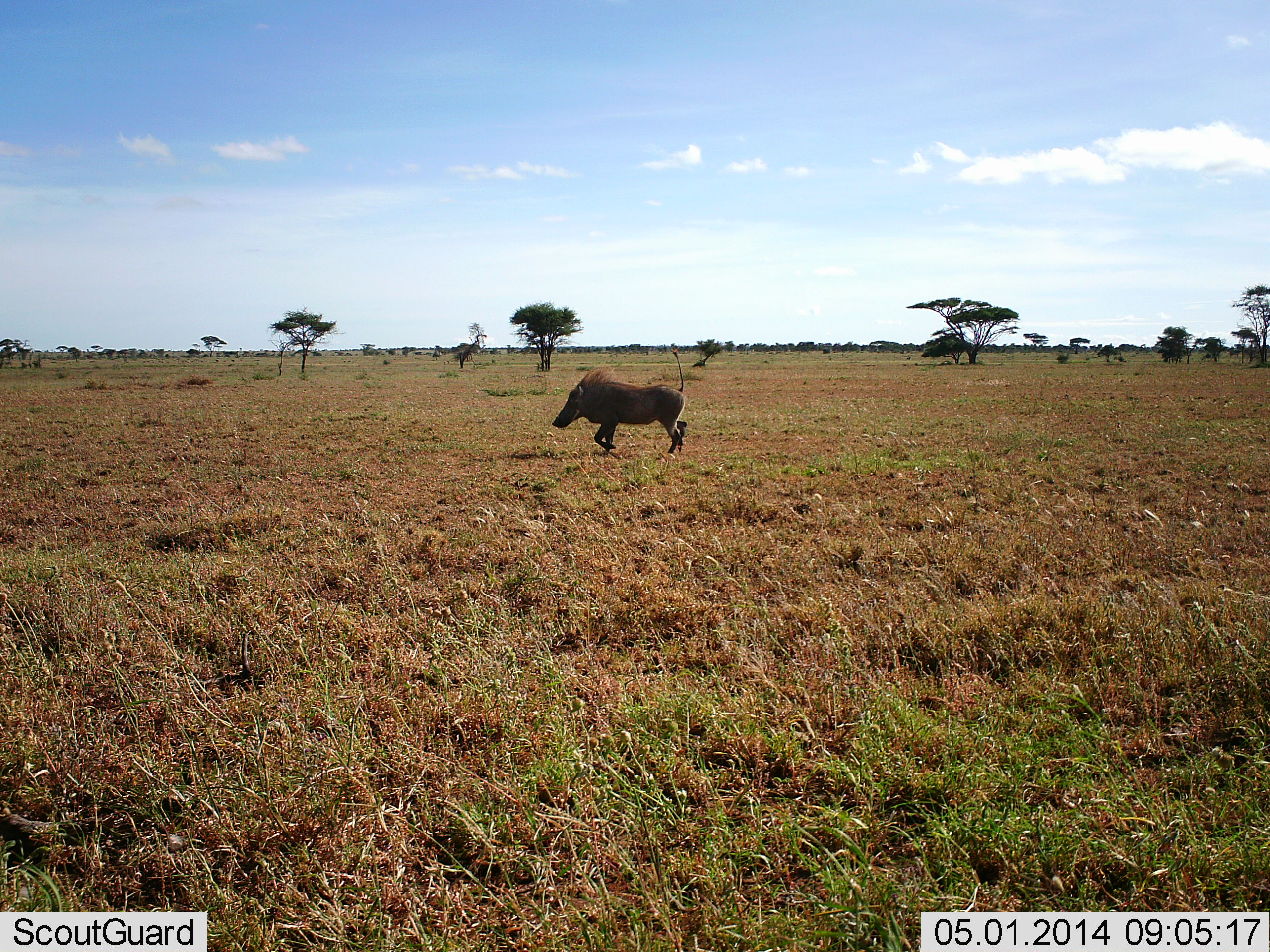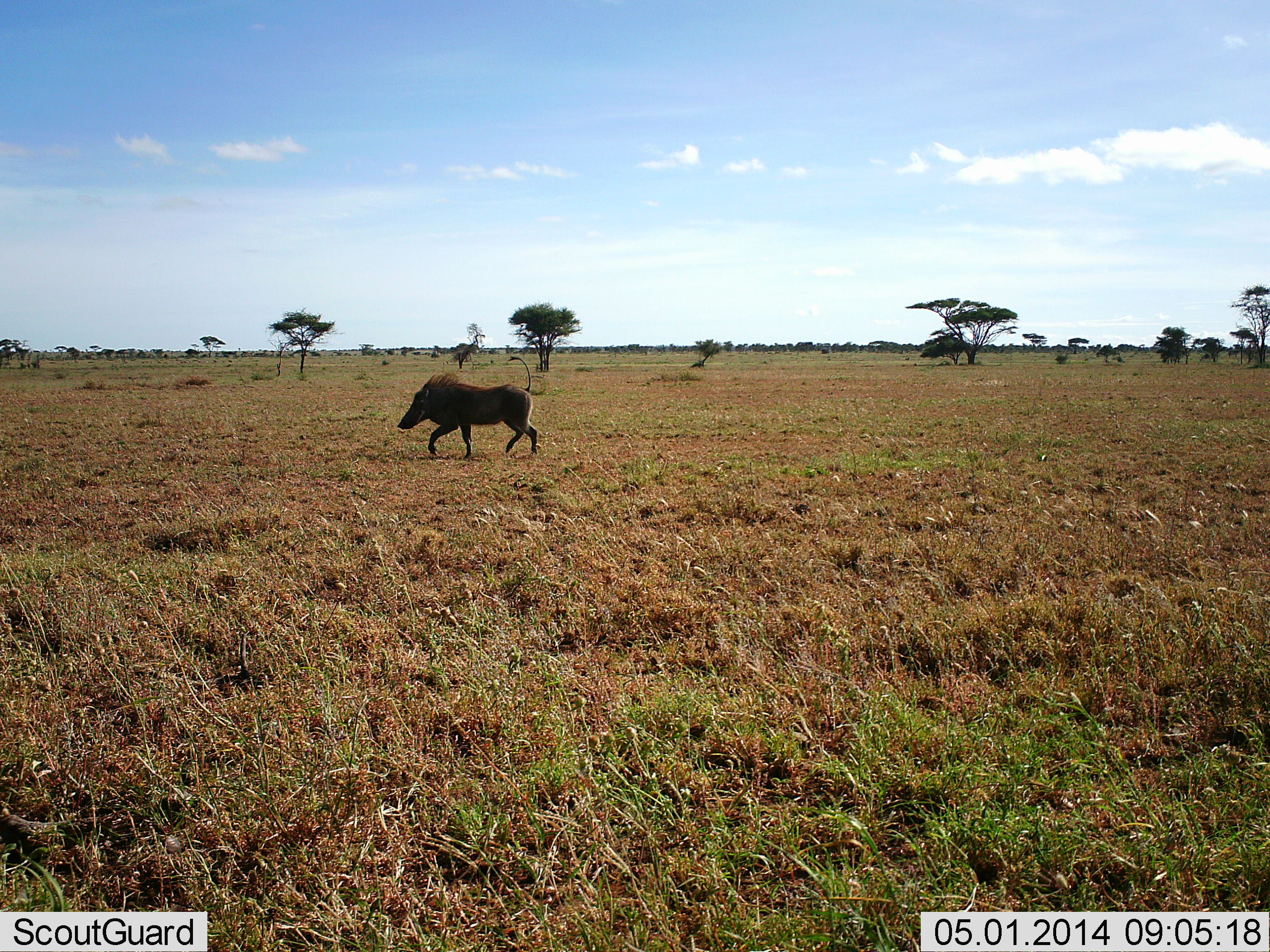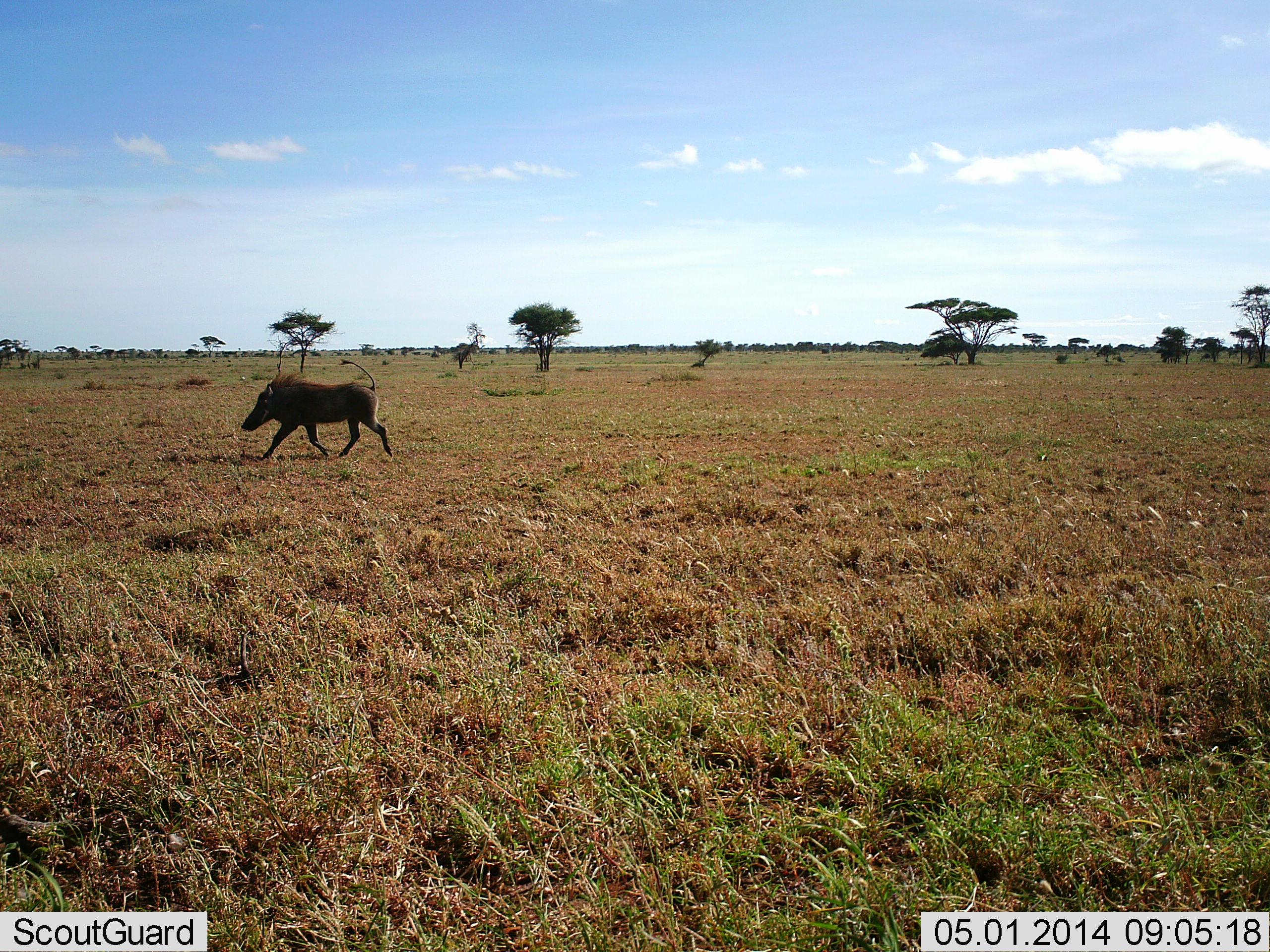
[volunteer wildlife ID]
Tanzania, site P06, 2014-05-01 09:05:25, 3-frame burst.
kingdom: Animalia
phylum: Chordata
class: Mammalia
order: Artiodactyla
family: Suidae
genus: Phacochoerus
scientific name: Phacochoerus africanus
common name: warthog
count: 1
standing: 0%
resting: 0%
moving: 100%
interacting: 0%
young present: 0%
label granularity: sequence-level